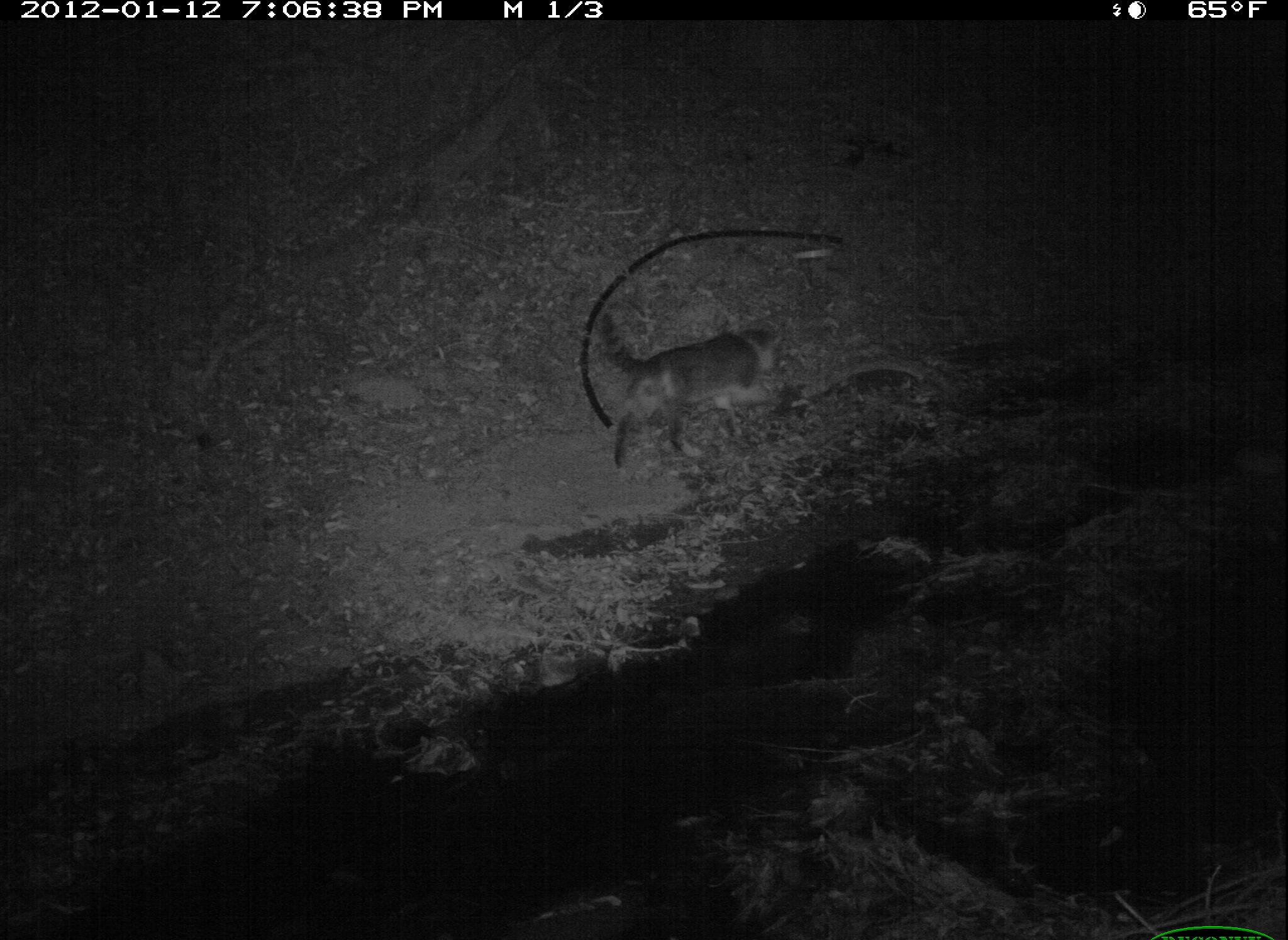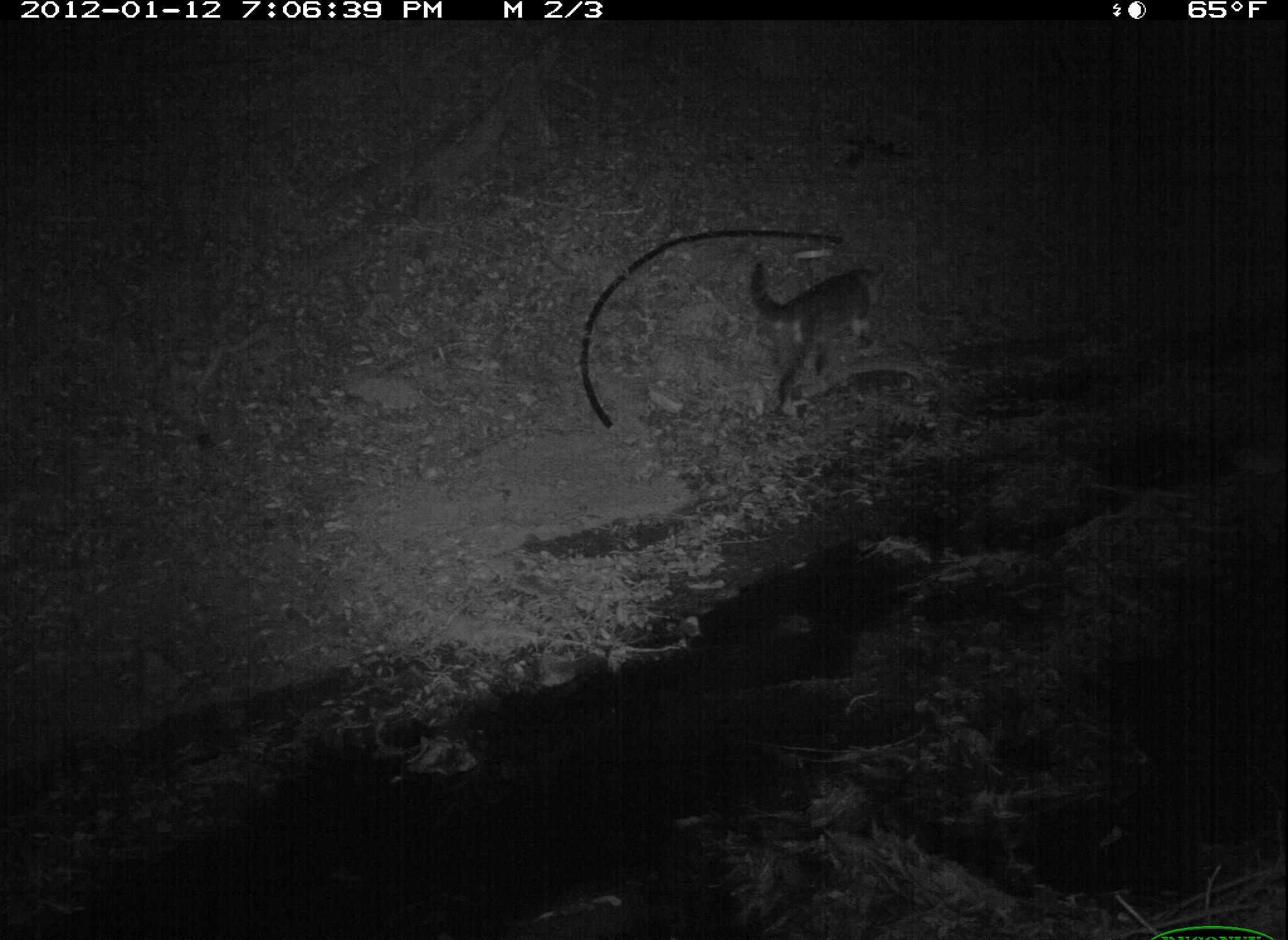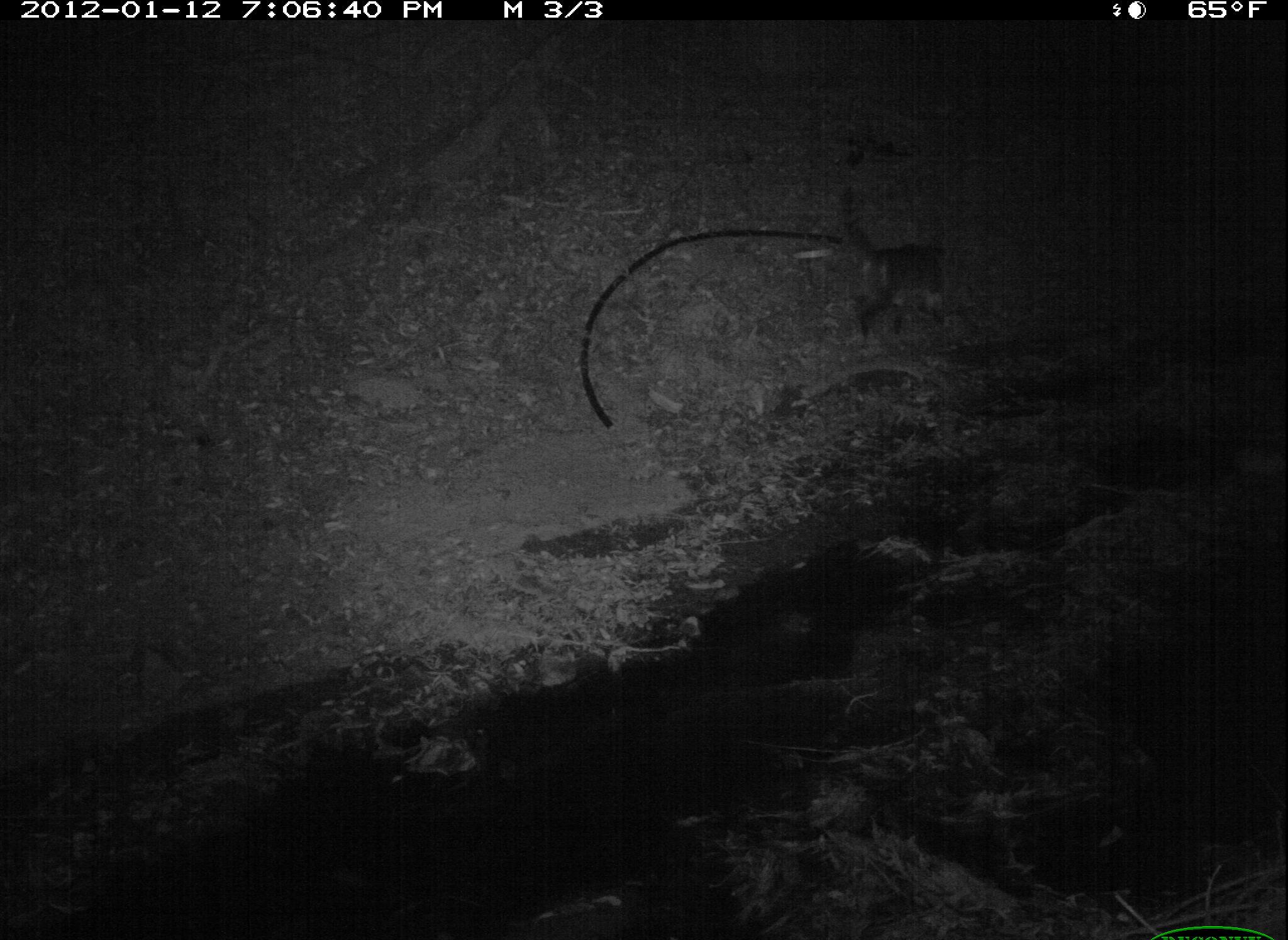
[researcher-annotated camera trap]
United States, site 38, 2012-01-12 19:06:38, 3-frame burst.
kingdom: Animalia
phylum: Chordata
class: Mammalia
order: Carnivora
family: Felidae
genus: Felis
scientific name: Felis catus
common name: cat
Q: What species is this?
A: Cat (Felis catus).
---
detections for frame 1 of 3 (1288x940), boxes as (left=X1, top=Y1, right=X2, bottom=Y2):
cat: (left=578, top=295, right=805, bottom=486)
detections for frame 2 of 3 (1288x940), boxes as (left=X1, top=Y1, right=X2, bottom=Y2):
cat: (left=736, top=234, right=908, bottom=427)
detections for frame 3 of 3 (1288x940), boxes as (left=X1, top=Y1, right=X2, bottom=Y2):
cat: (left=821, top=176, right=990, bottom=369)